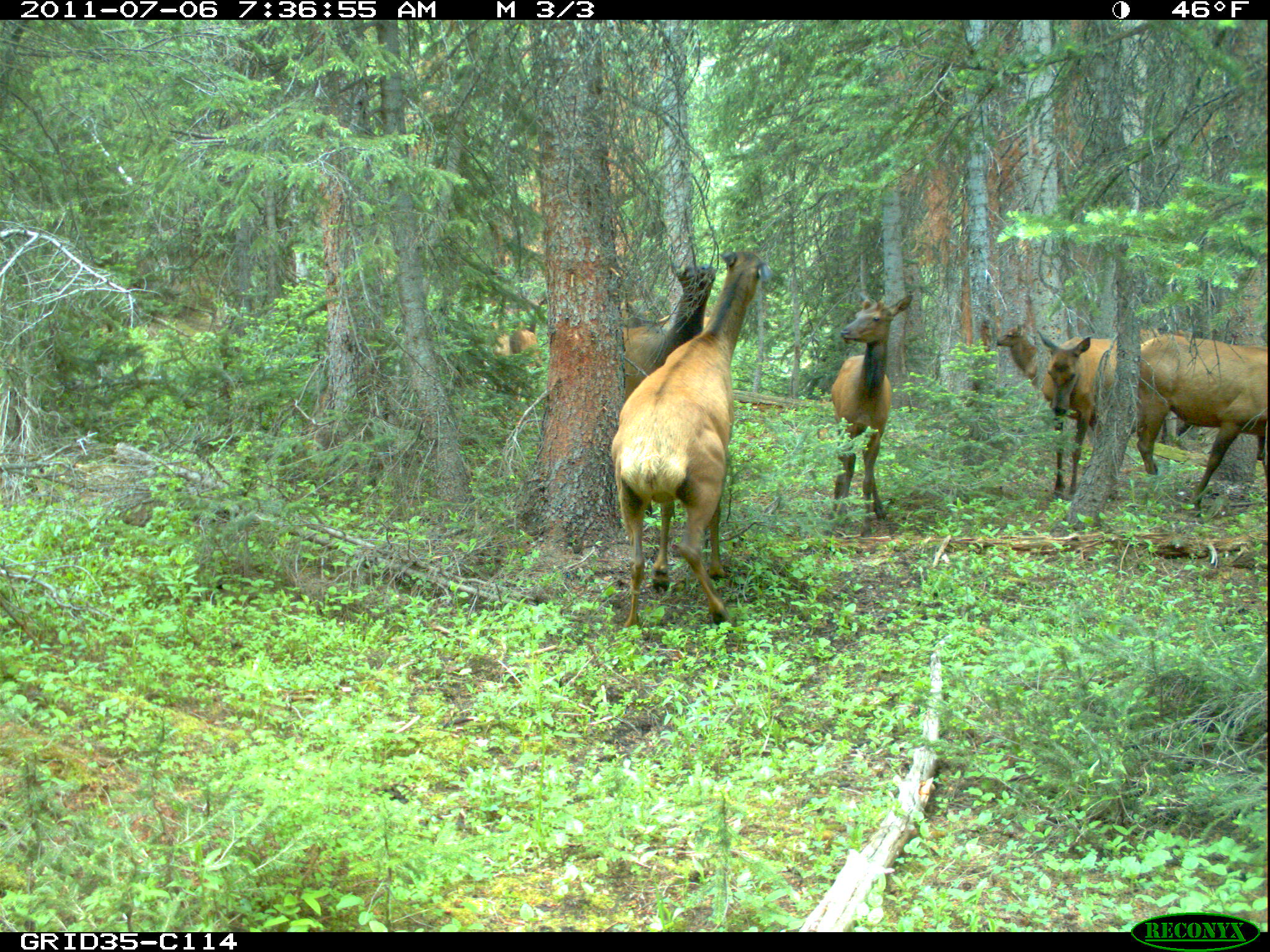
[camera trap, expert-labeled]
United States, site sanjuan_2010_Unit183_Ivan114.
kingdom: Animalia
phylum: Chordata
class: Mammalia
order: Artiodactyla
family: Cervidae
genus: Cervus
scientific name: Cervus elaphus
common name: red deer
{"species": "Cervus elaphus (red deer)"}